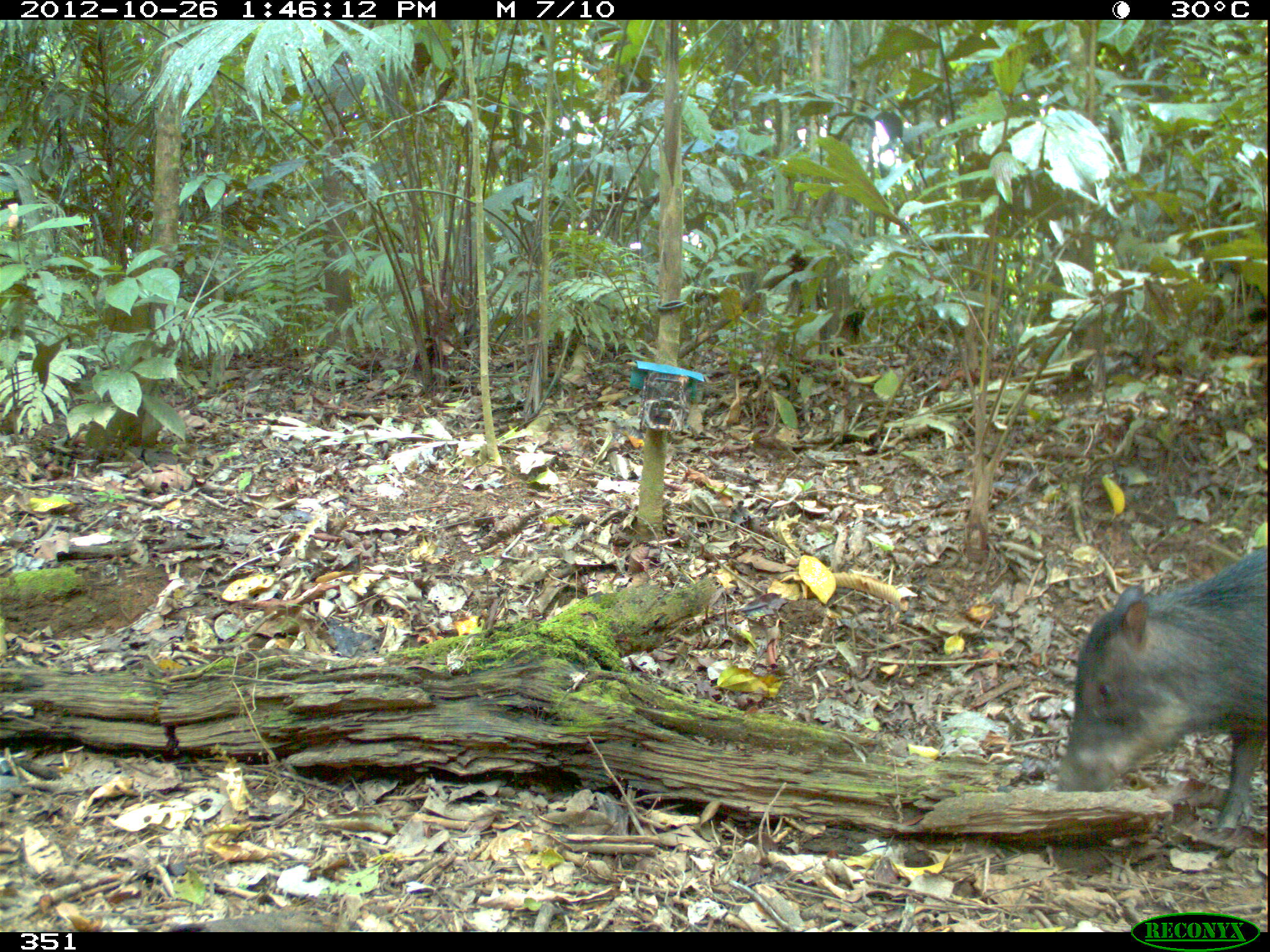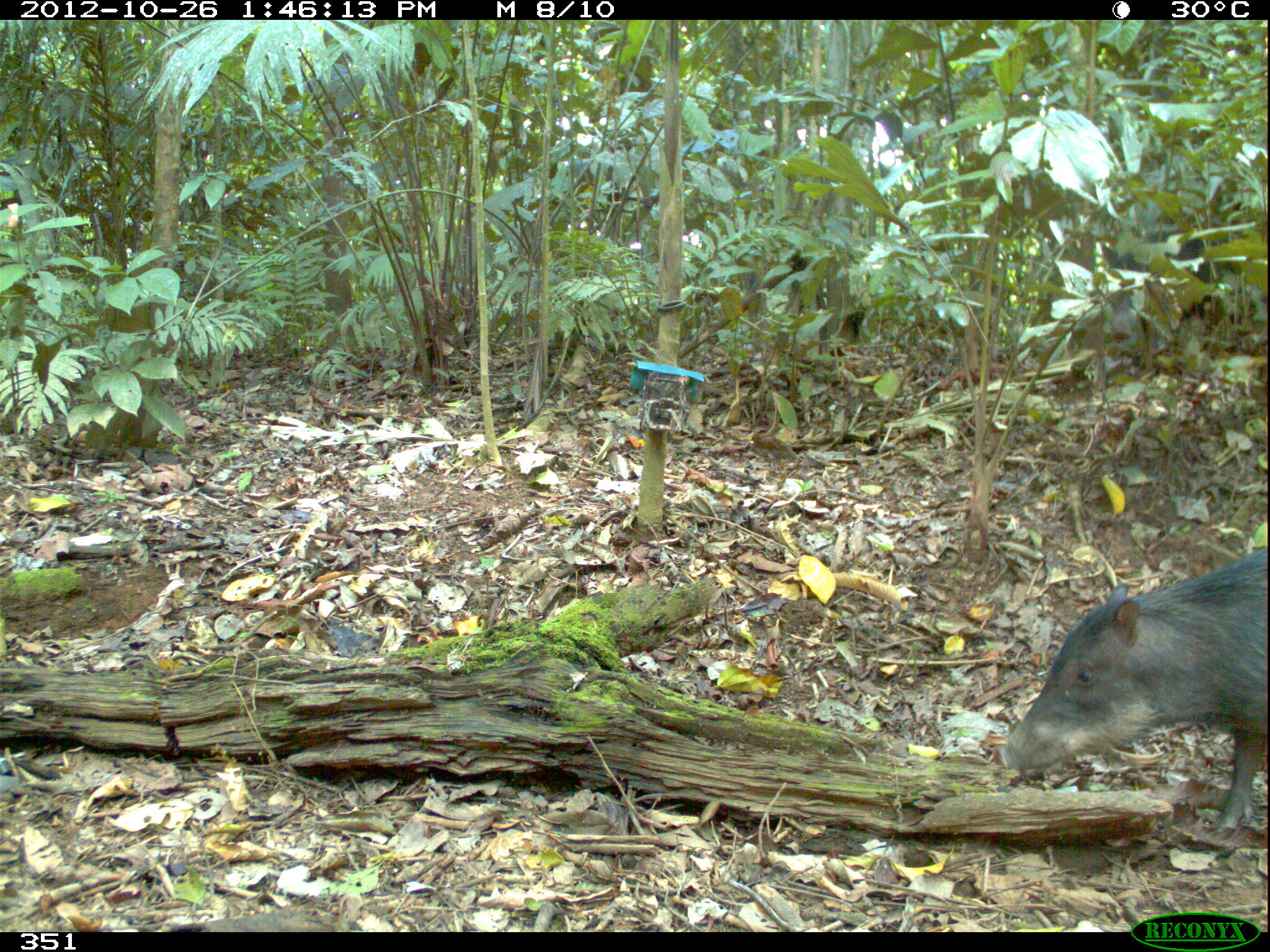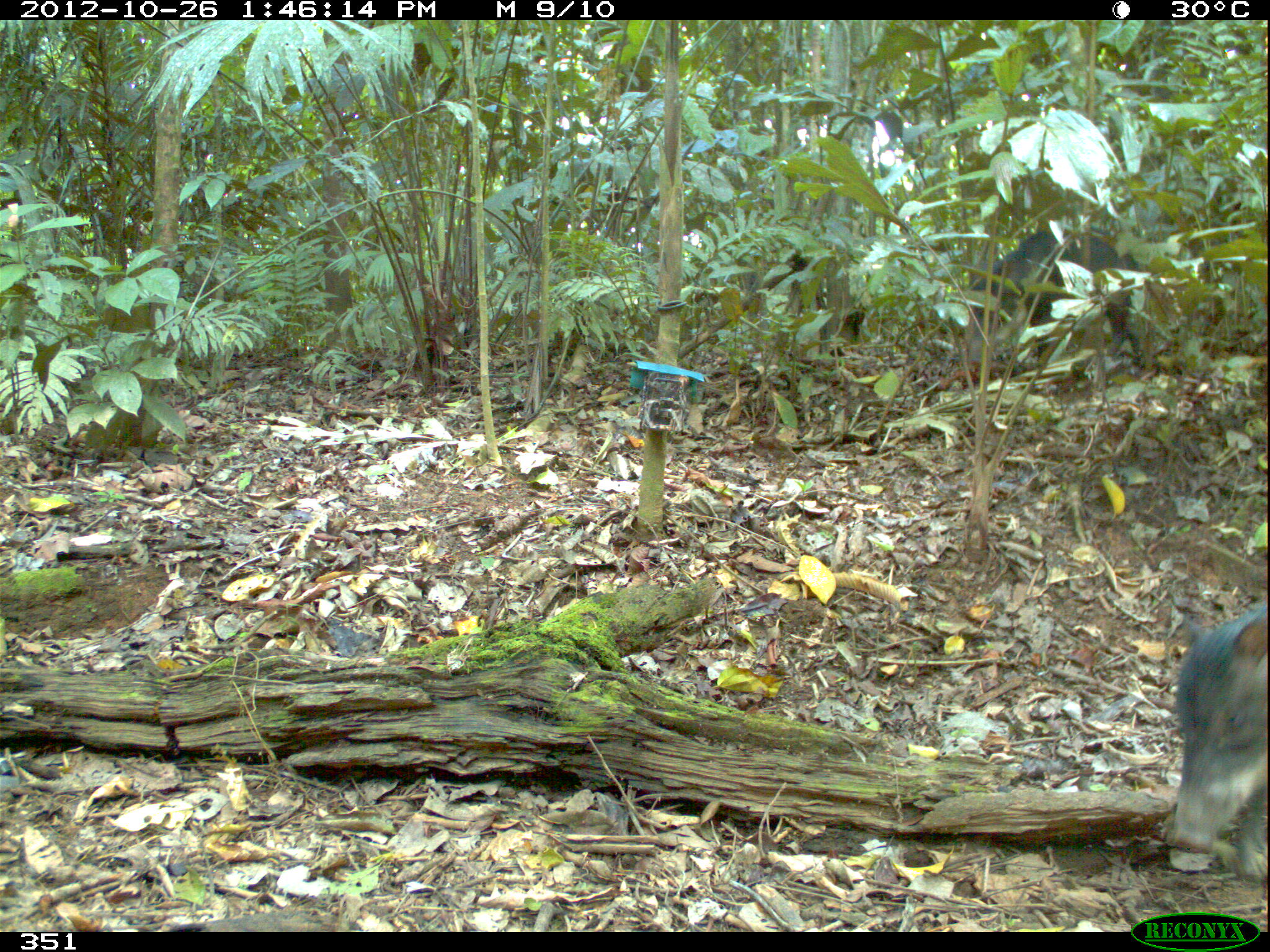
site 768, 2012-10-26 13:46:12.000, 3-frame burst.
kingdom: Animalia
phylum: Chordata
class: Mammalia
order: Artiodactyla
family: Tayassuidae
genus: Tayassu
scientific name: Tayassu pecari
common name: white-lipped peccary